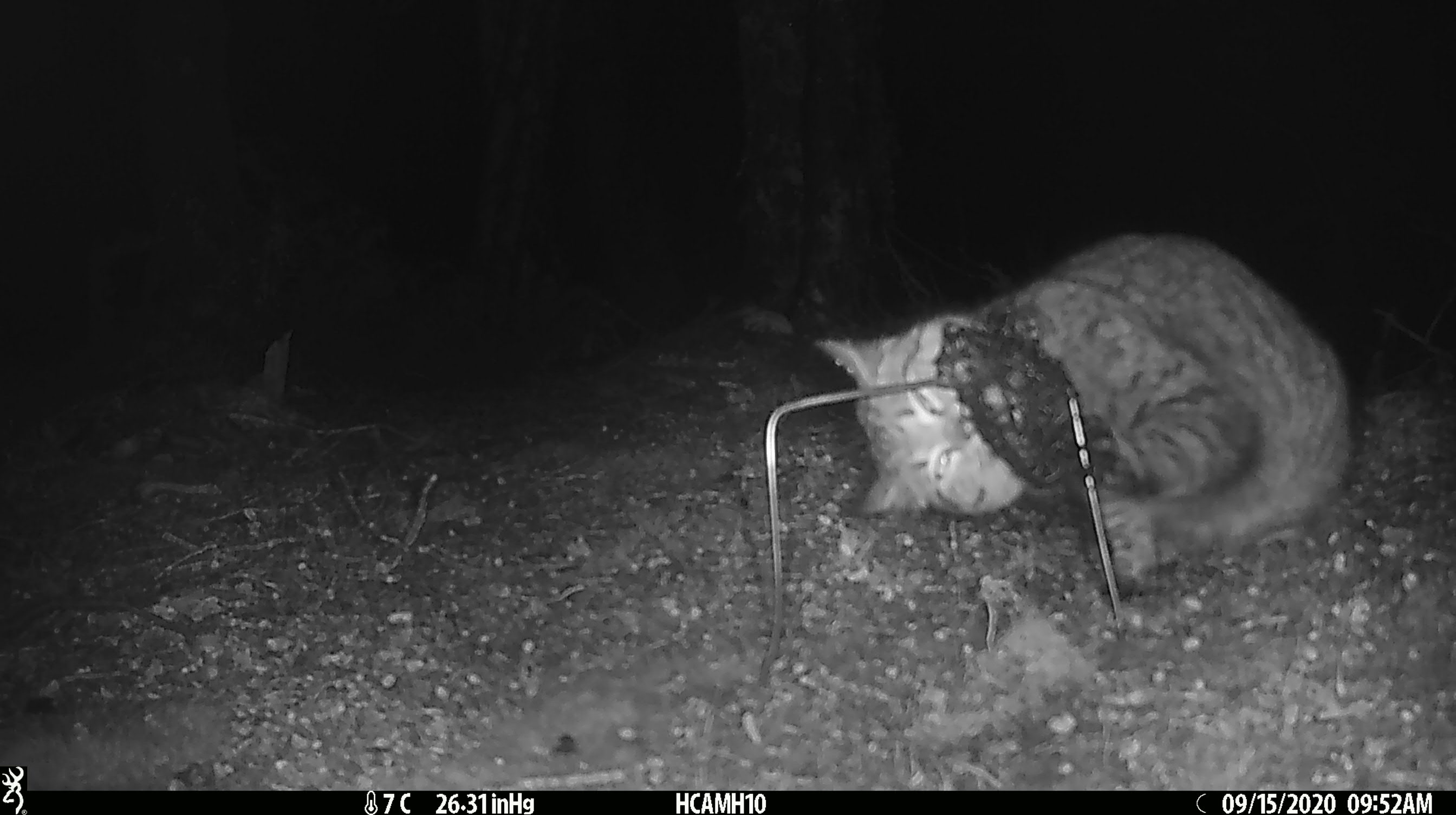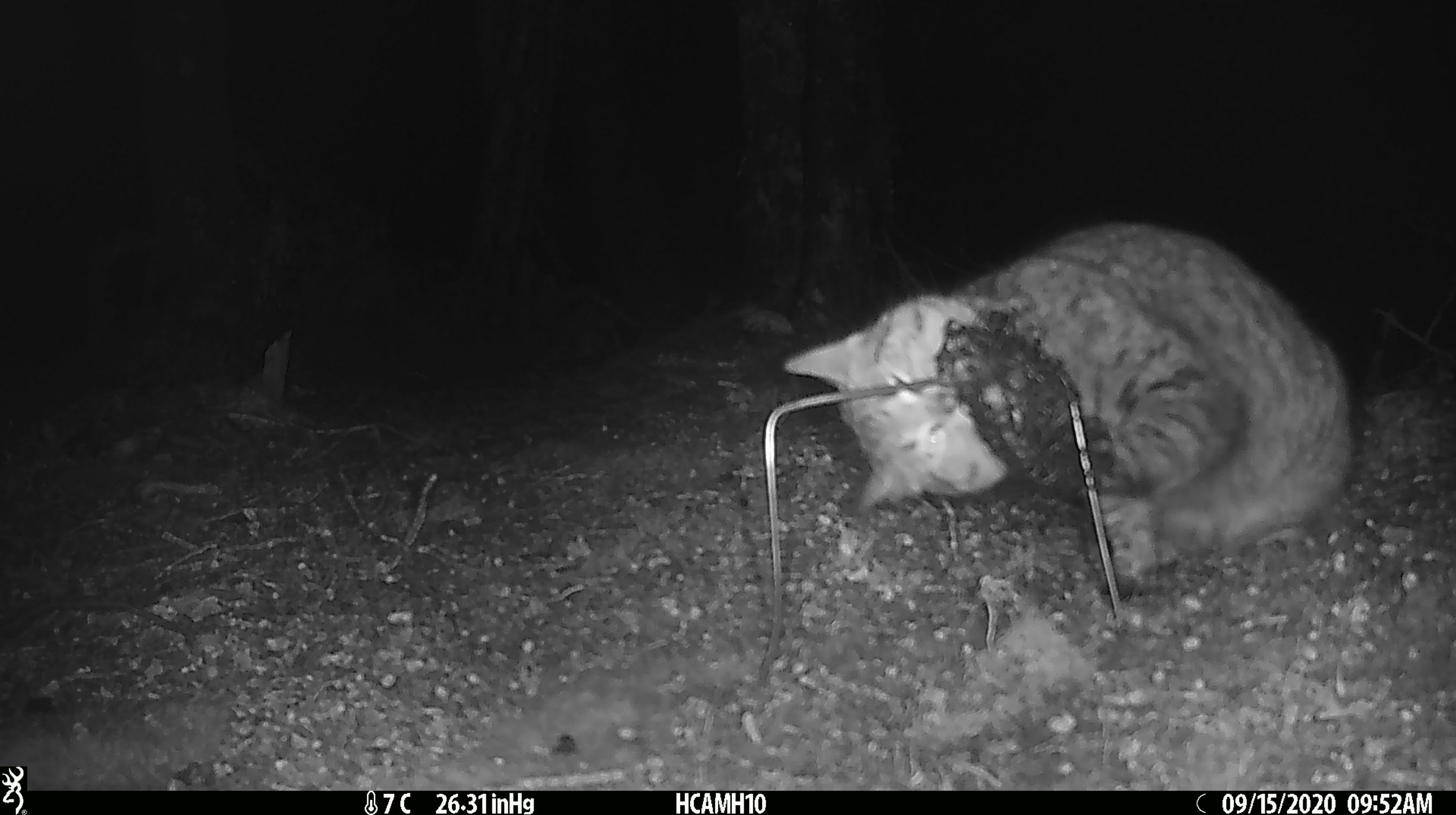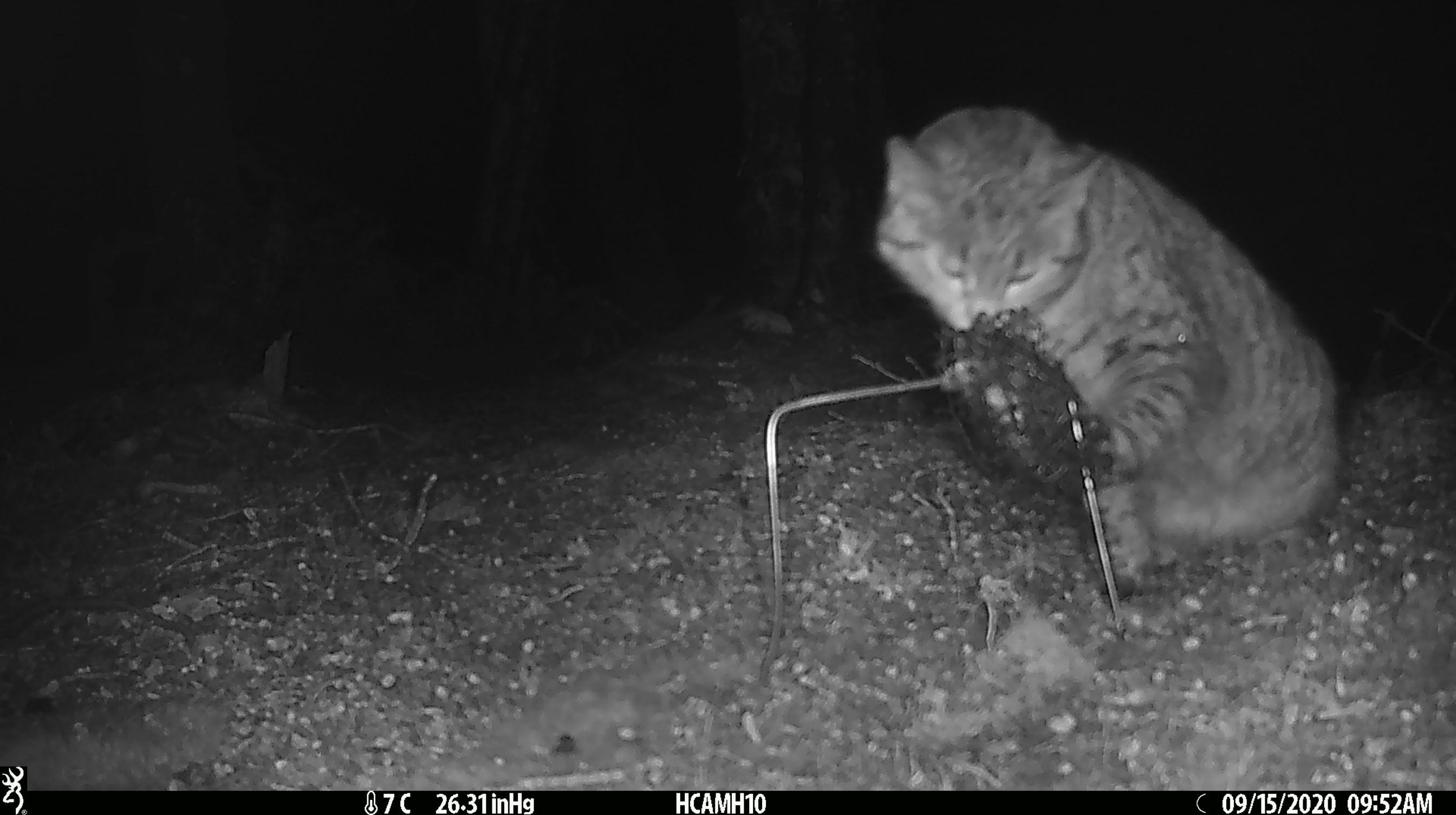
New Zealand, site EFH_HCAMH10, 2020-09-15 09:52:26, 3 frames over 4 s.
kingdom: Animalia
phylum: Chordata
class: Mammalia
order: Carnivora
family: Felidae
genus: Felis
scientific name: Felis catus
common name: domestic cat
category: cat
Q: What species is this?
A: Cat (domestic cat) (Felis catus).